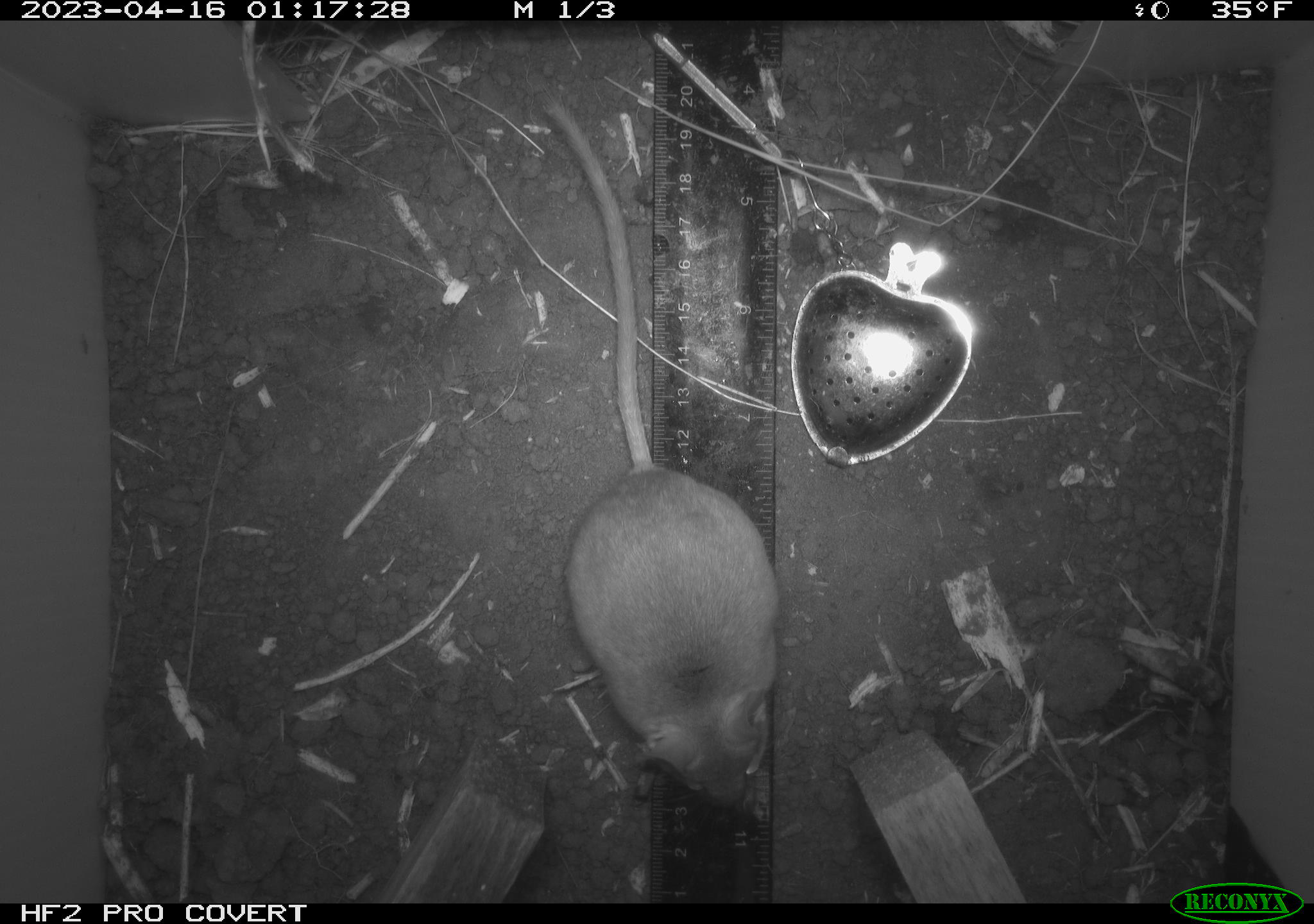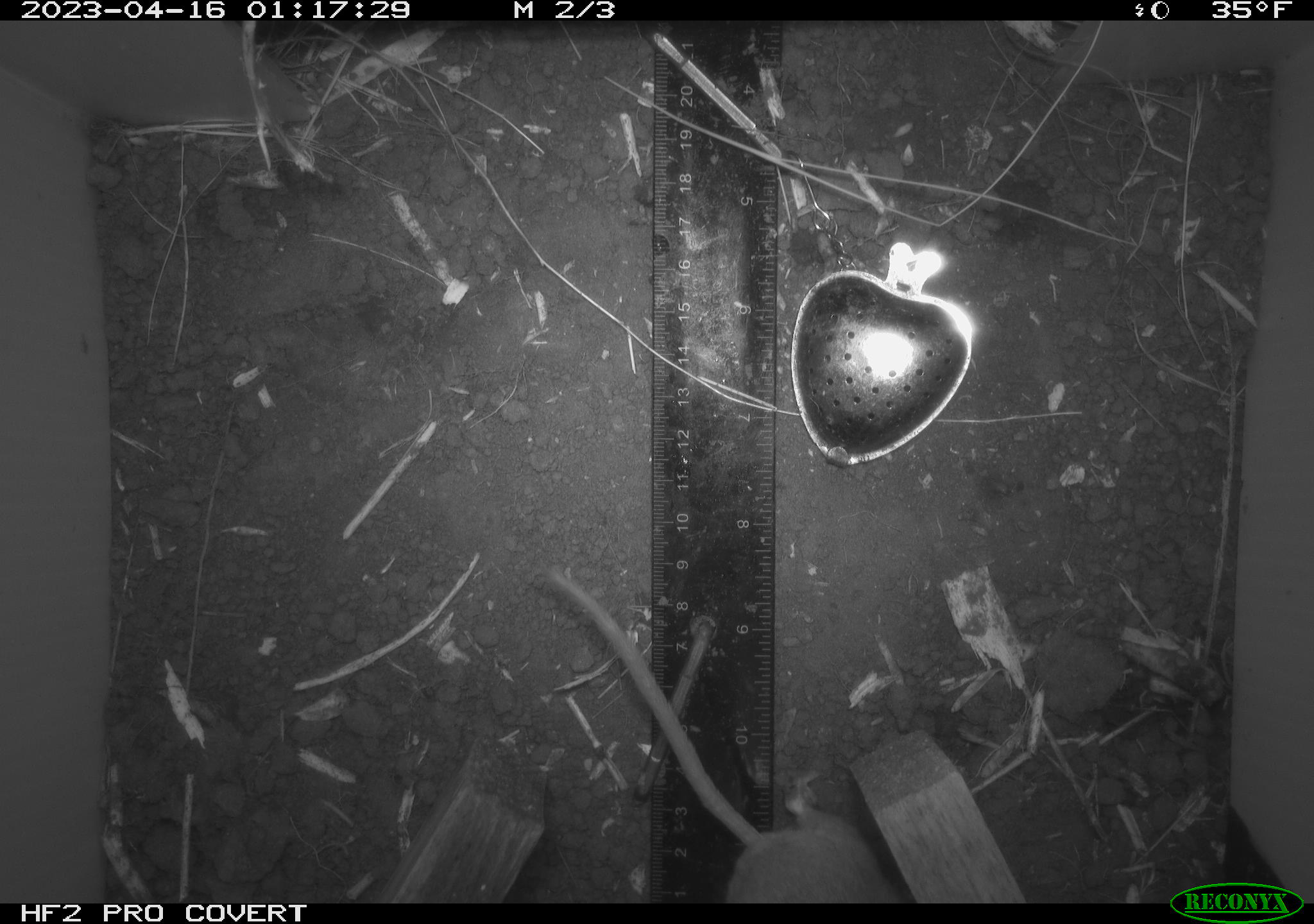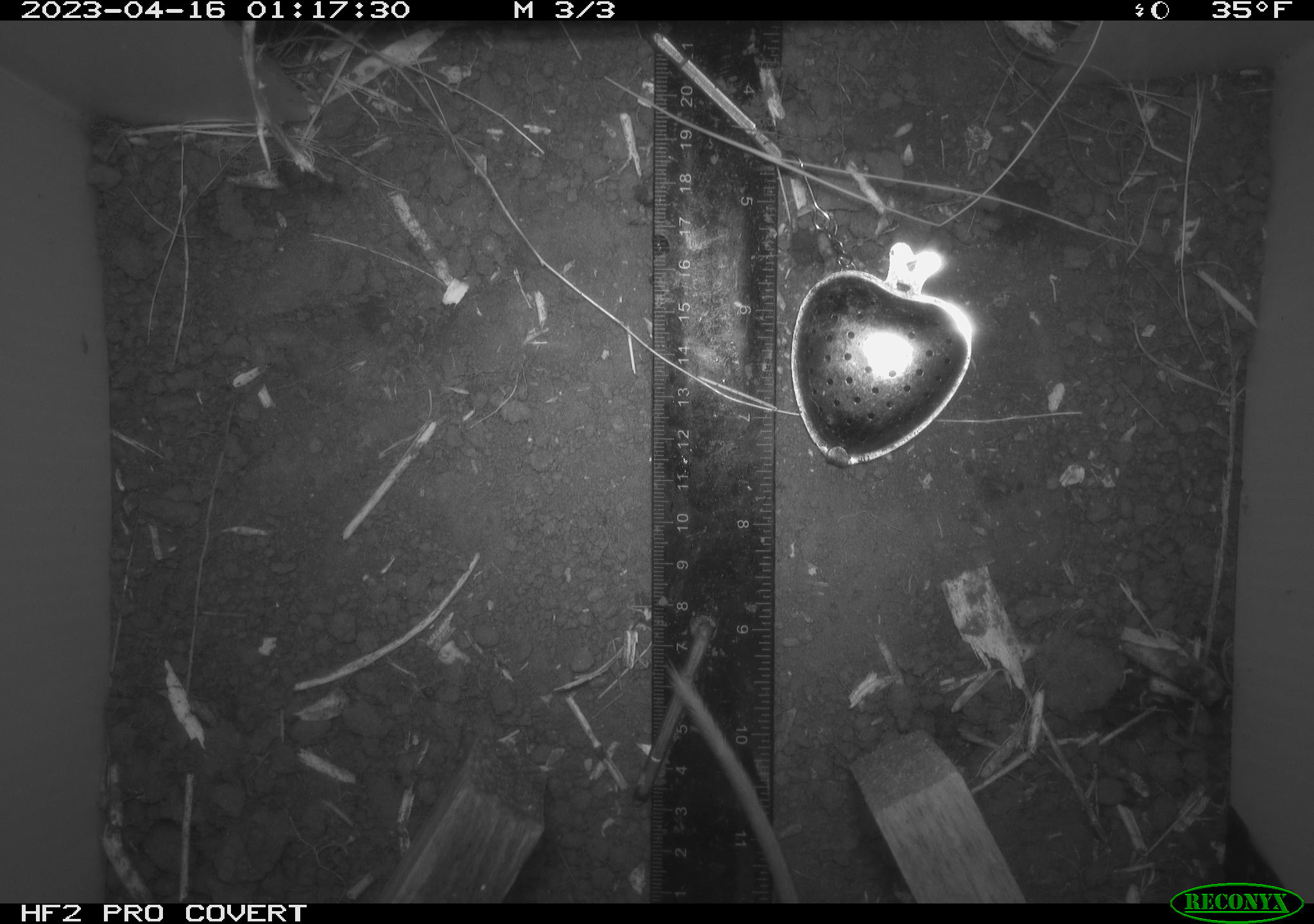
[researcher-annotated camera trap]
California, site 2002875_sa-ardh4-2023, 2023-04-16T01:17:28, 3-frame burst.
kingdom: Animalia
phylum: Chordata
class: Mammalia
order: Rodentia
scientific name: Rodentia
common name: mouse species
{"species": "mouse species (Rodentia)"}